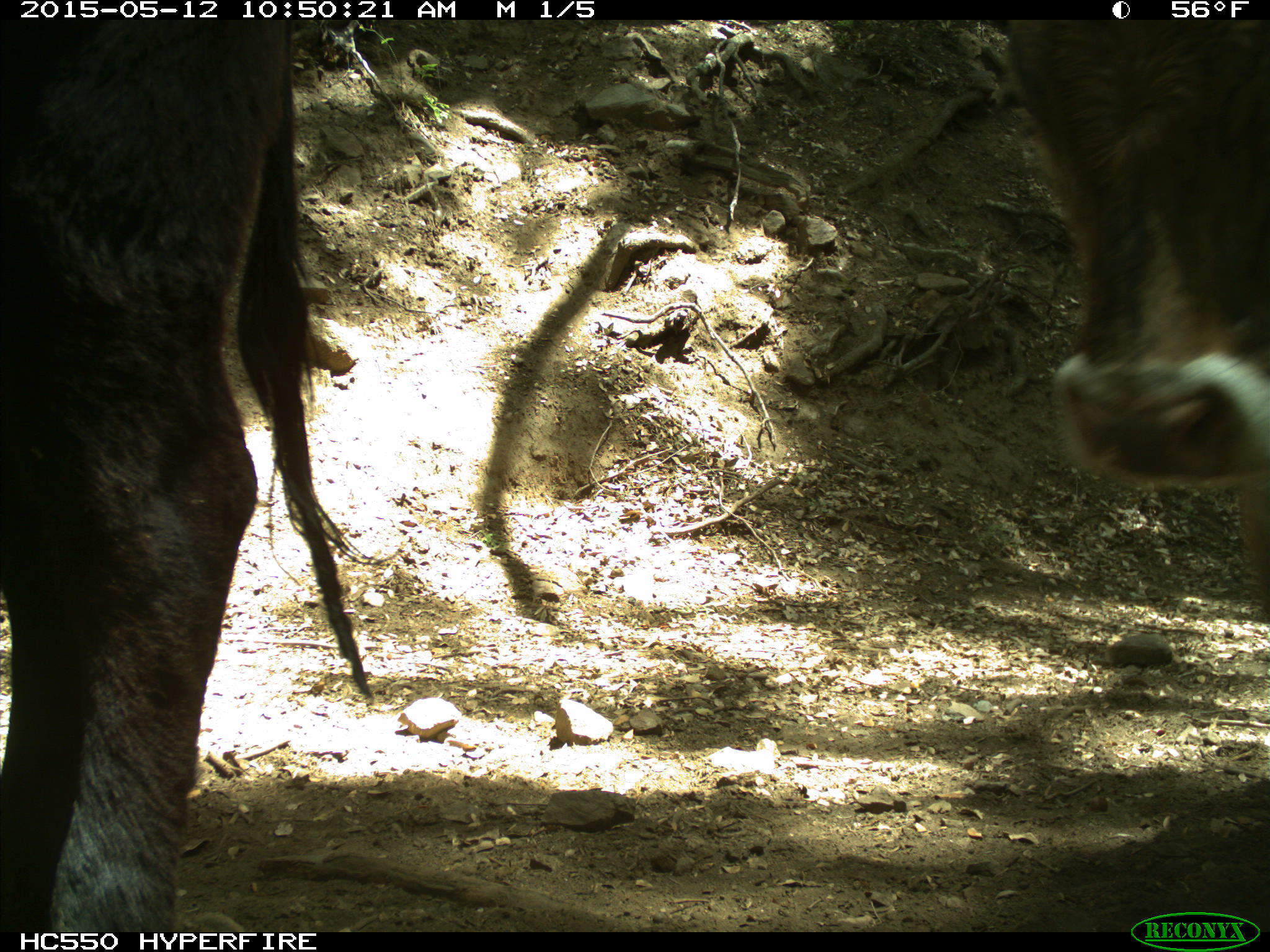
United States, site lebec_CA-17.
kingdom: Animalia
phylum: Chordata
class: Mammalia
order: Artiodactyla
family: Bovidae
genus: Bos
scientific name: Bos taurus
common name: domestic cow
Bos taurus (domestic cow).